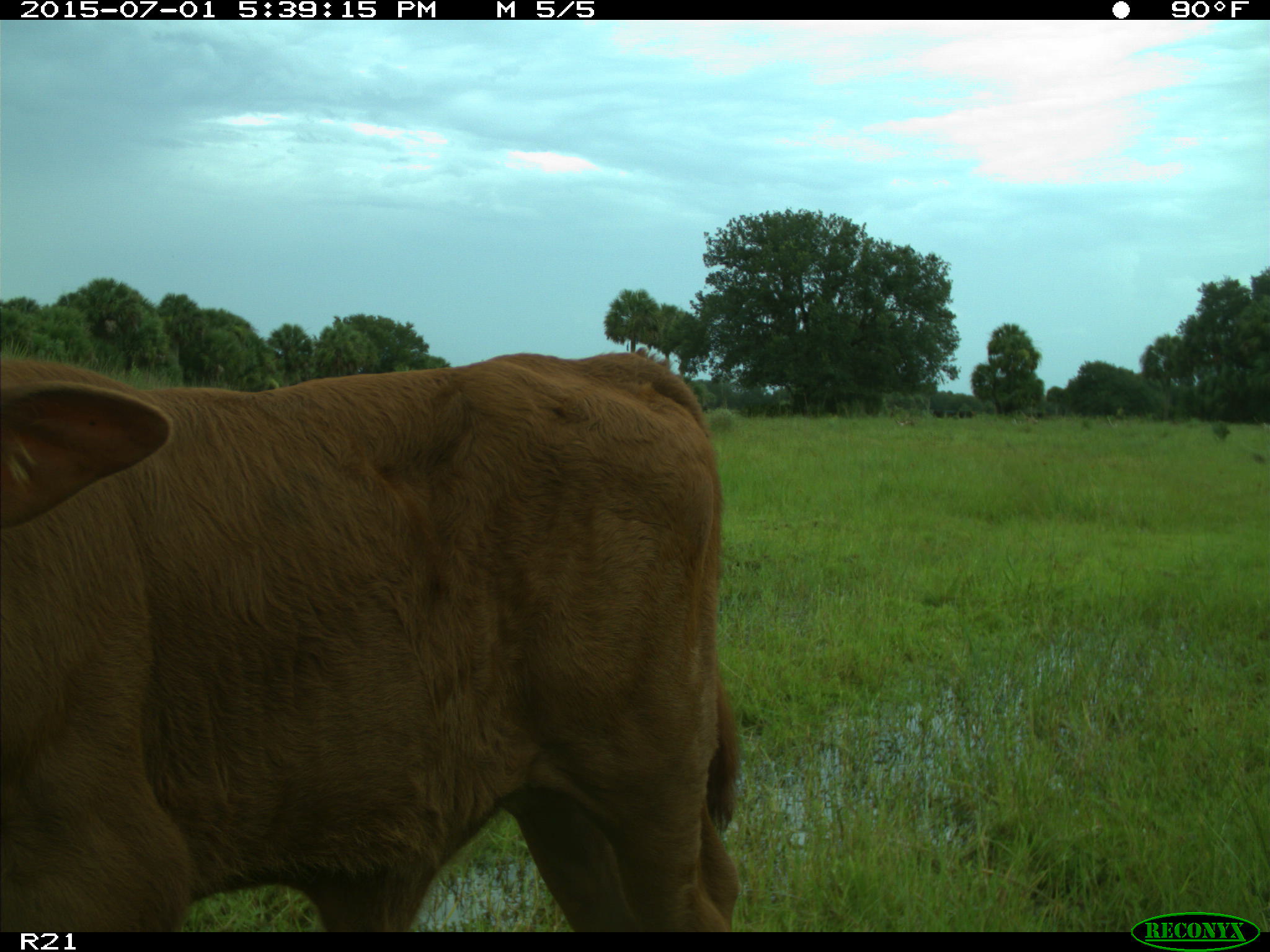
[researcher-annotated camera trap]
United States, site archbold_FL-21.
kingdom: Animalia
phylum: Chordata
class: Mammalia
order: Artiodactyla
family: Bovidae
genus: Bos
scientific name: Bos taurus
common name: domestic cow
Bos taurus (domestic cow).